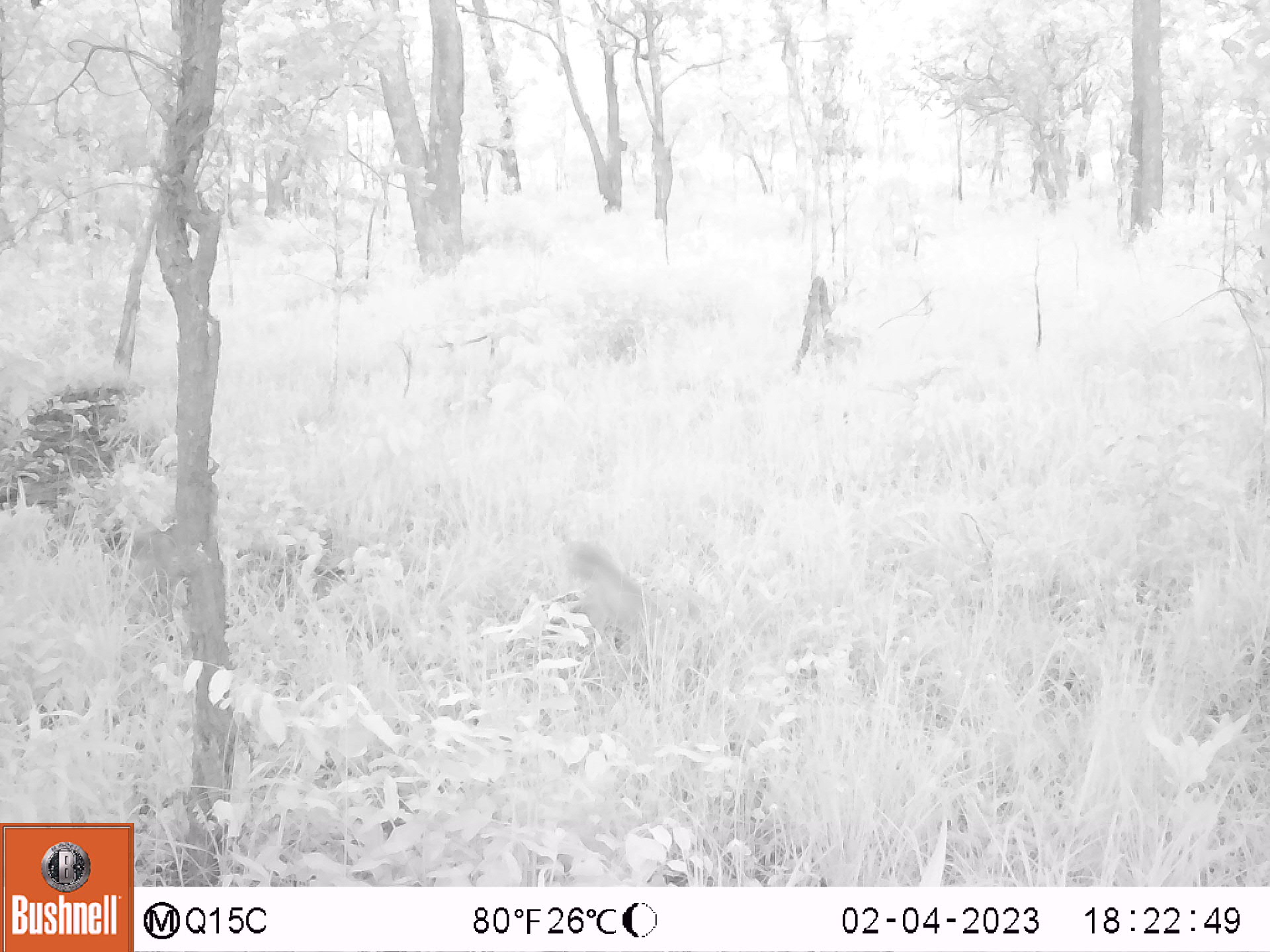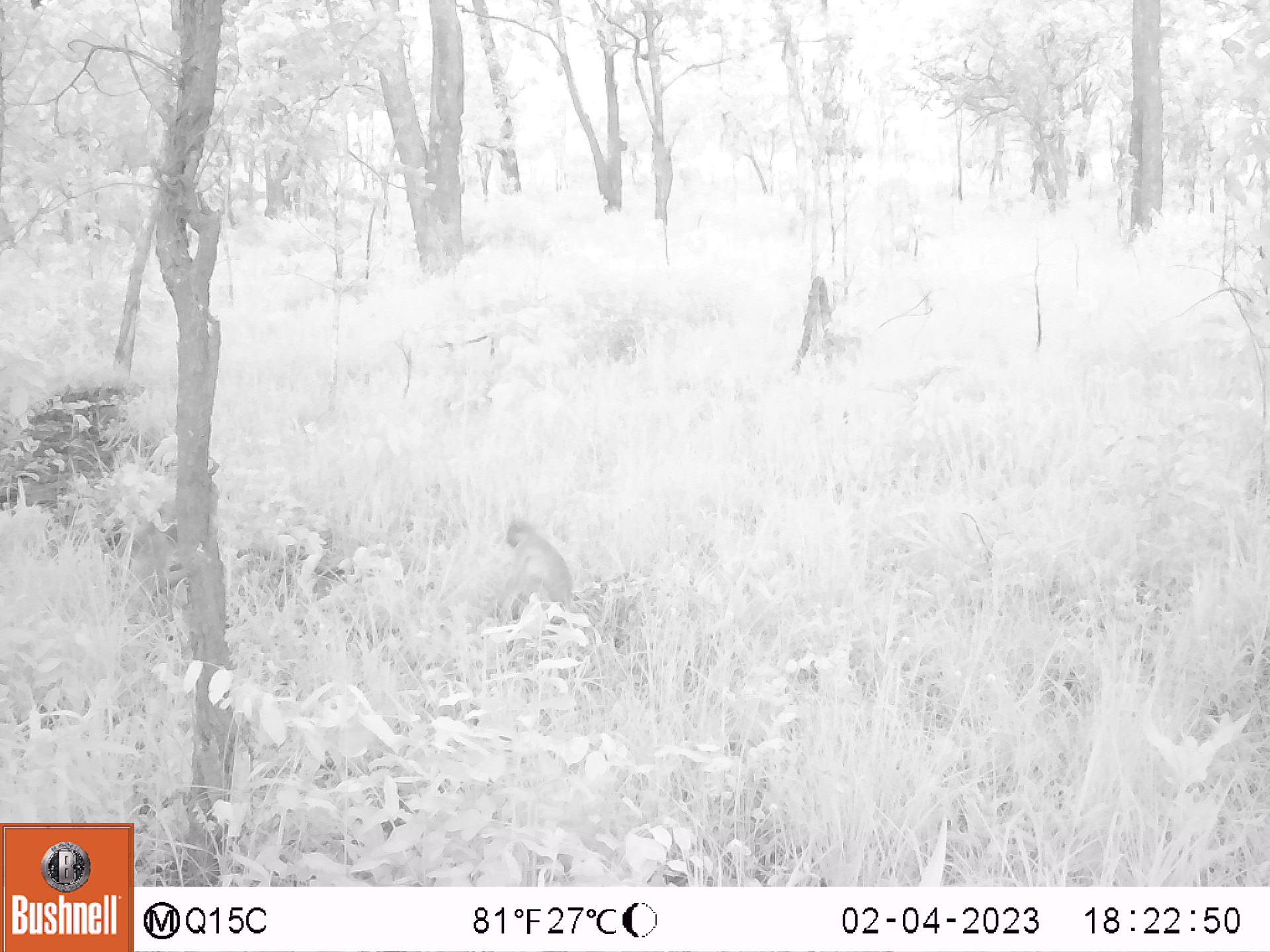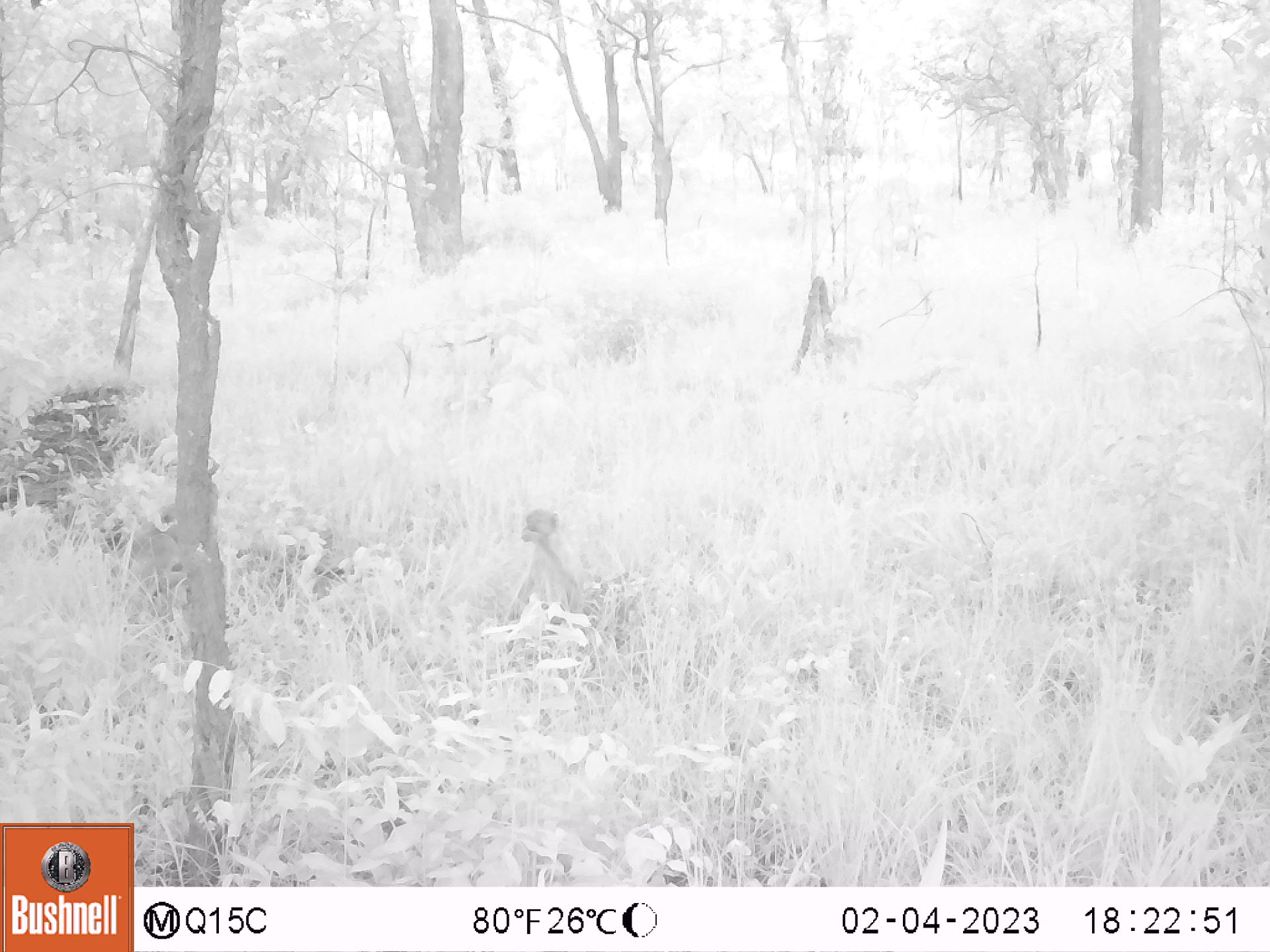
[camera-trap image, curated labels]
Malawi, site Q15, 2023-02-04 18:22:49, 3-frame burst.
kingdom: Animalia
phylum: Chordata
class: Mammalia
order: Primates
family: Cercopithecidae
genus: Papio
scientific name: Papio cynocephalus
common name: yellow baboon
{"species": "yellow baboon (Papio cynocephalus)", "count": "2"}